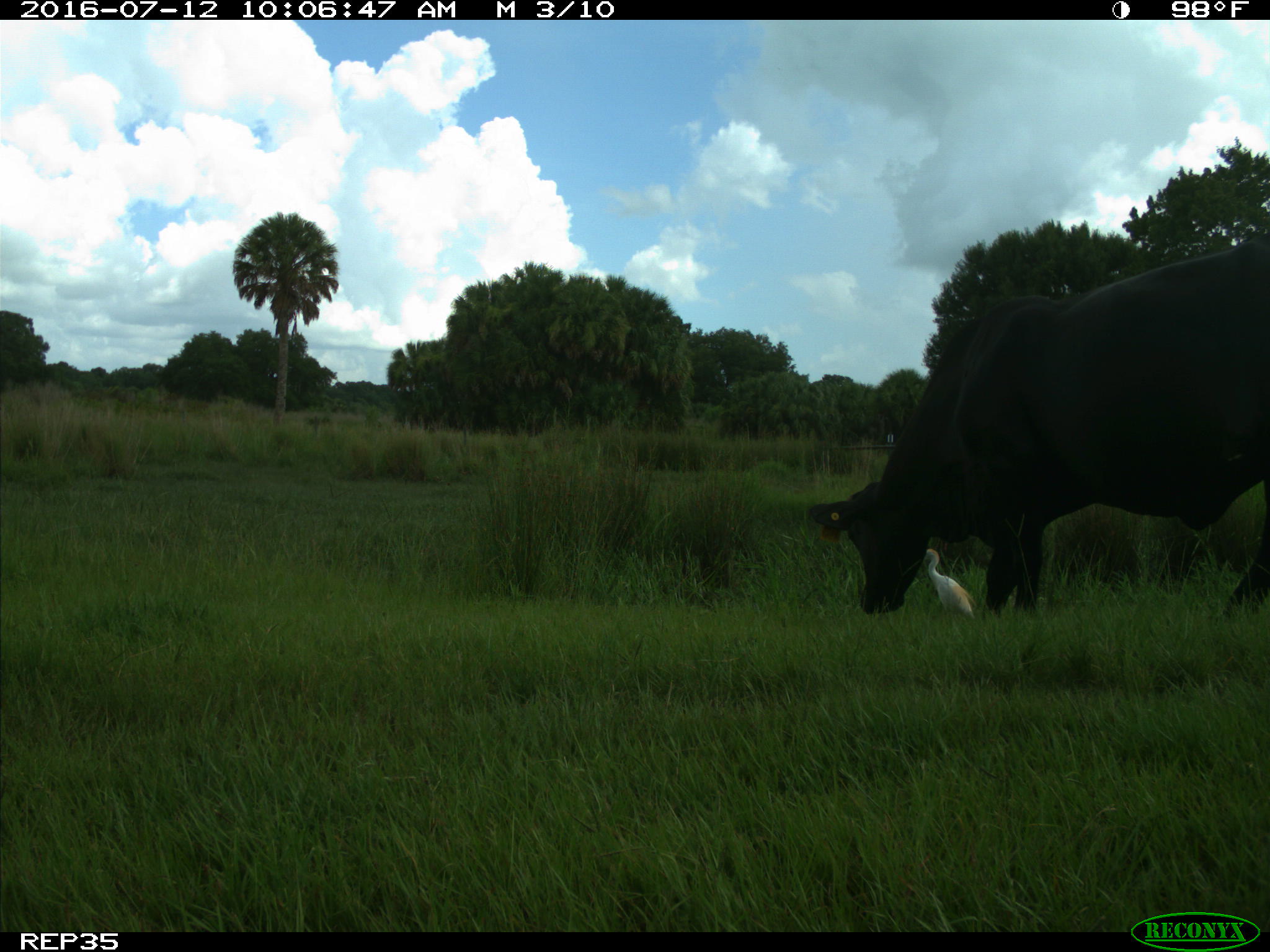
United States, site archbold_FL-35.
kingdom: Animalia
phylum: Chordata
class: Mammalia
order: Artiodactyla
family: Bovidae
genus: Bos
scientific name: Bos taurus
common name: domestic cow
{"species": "Bos taurus (domestic cow)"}